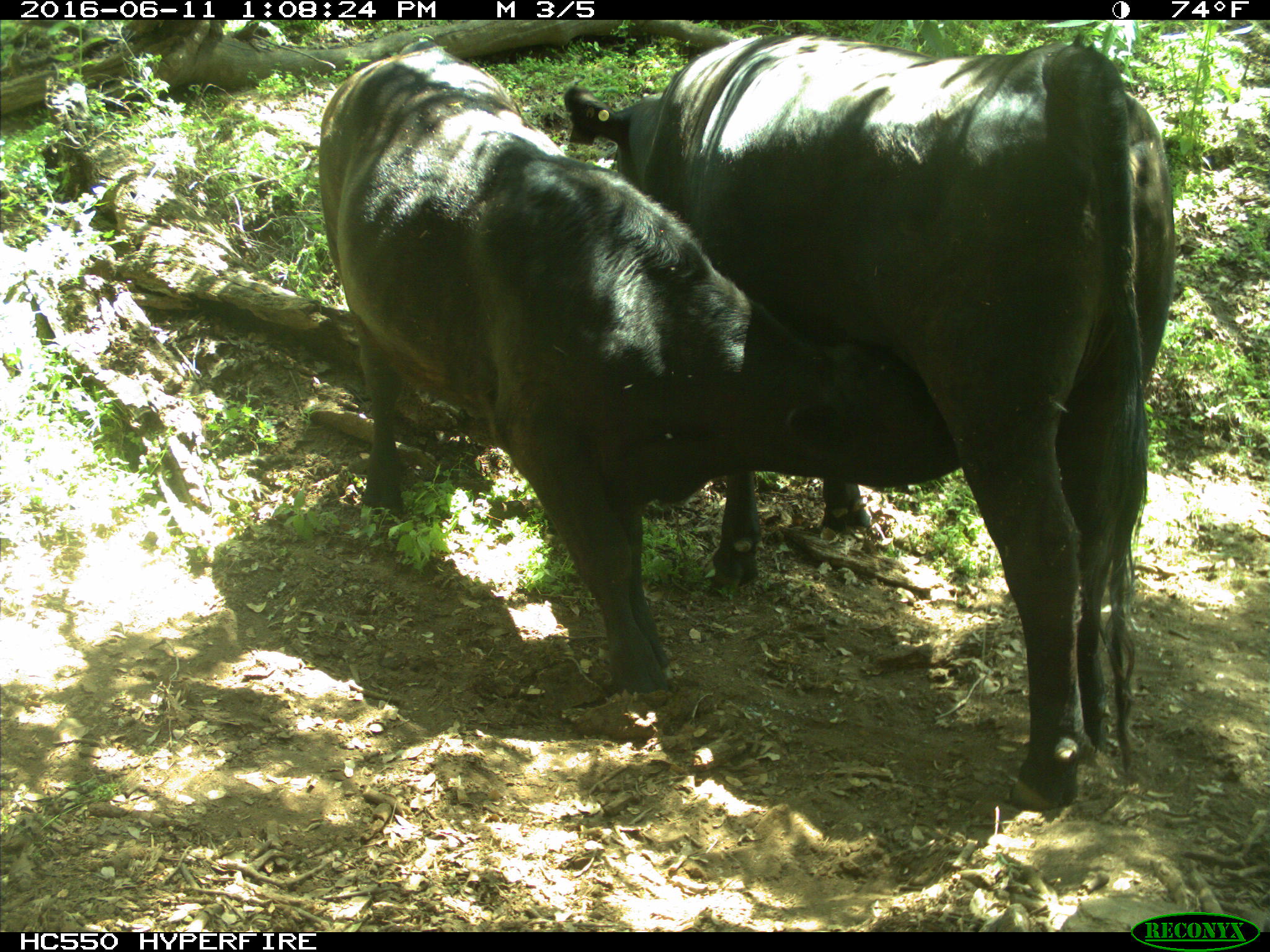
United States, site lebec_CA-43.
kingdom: Animalia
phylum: Chordata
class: Mammalia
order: Artiodactyla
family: Bovidae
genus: Bos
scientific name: Bos taurus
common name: domestic cow